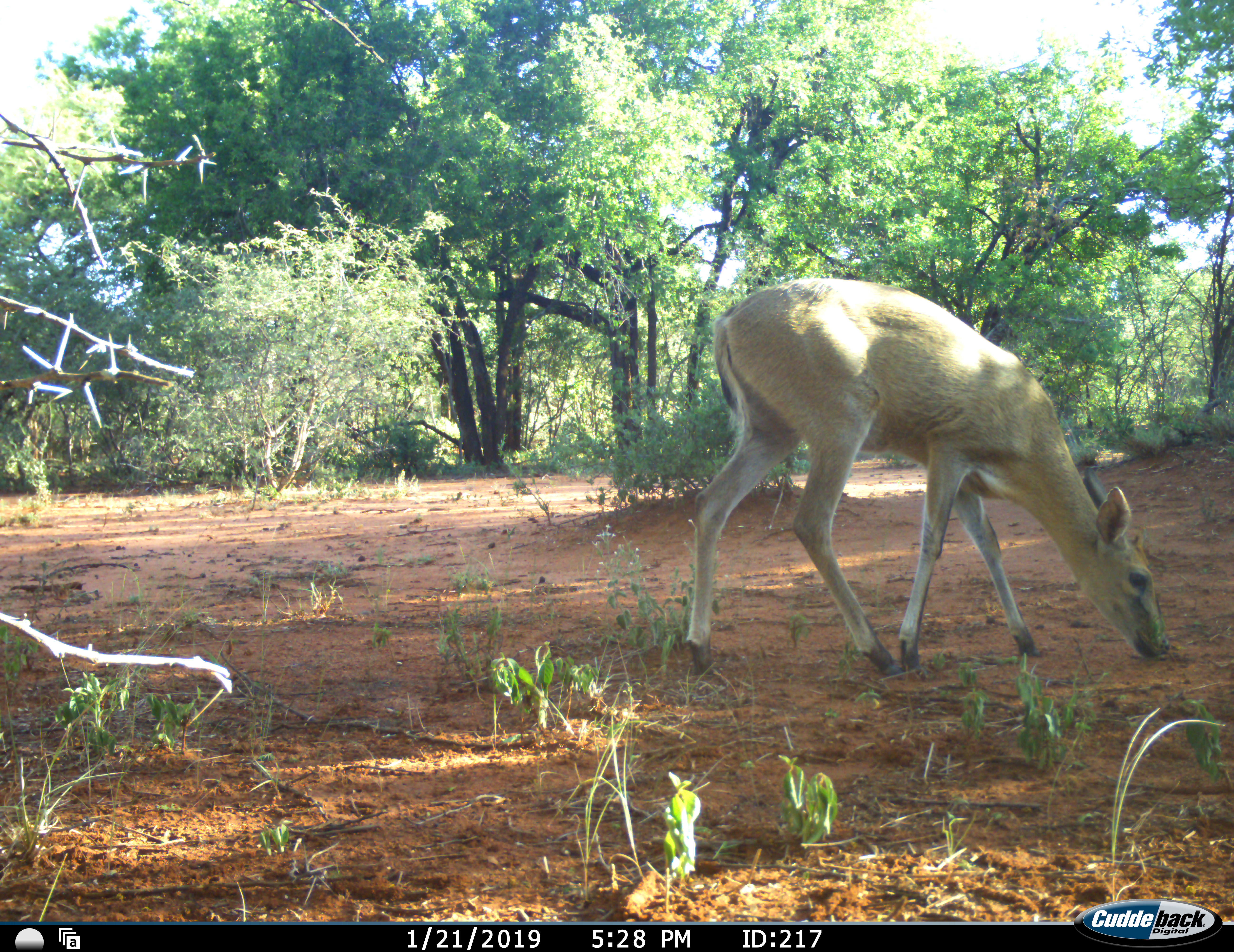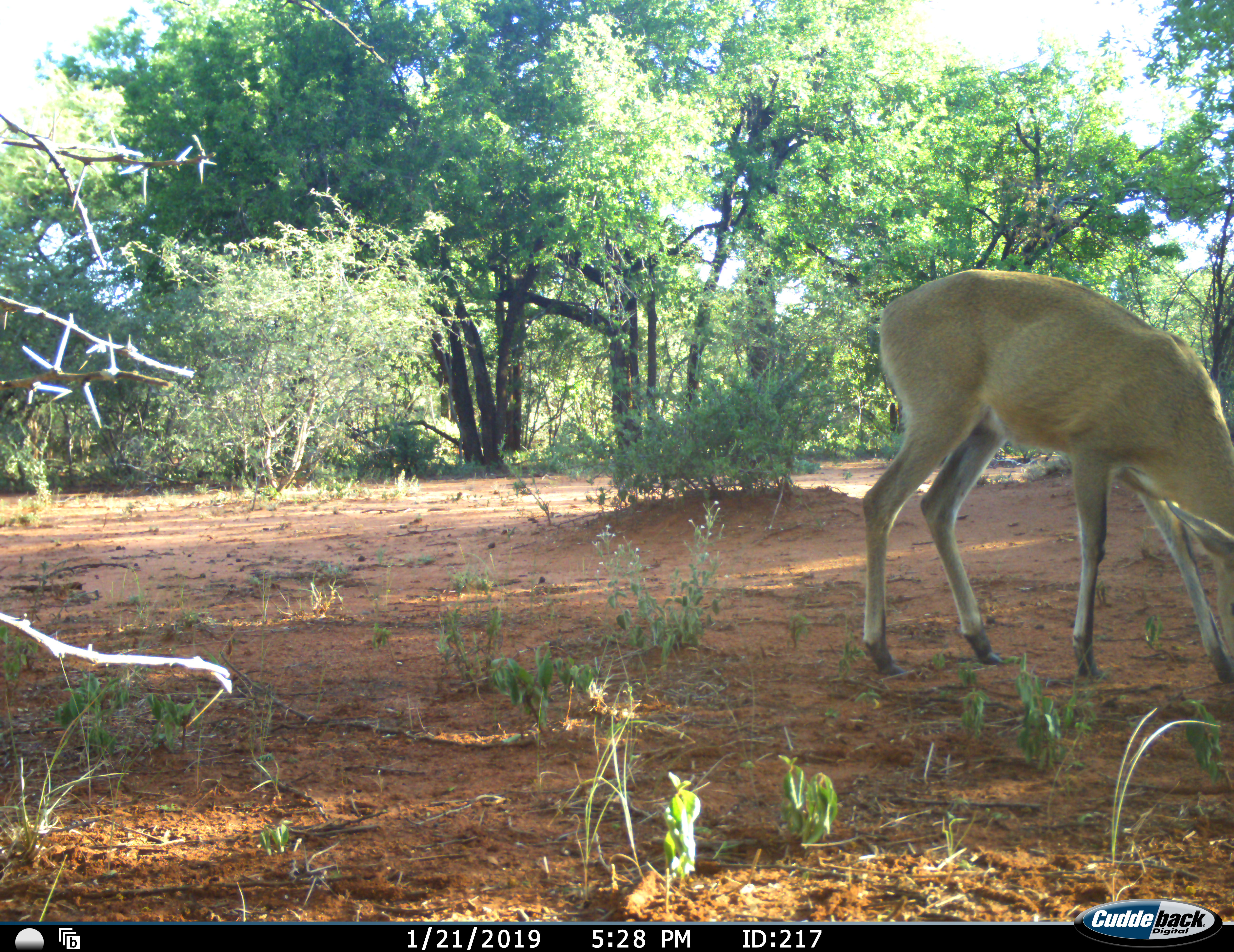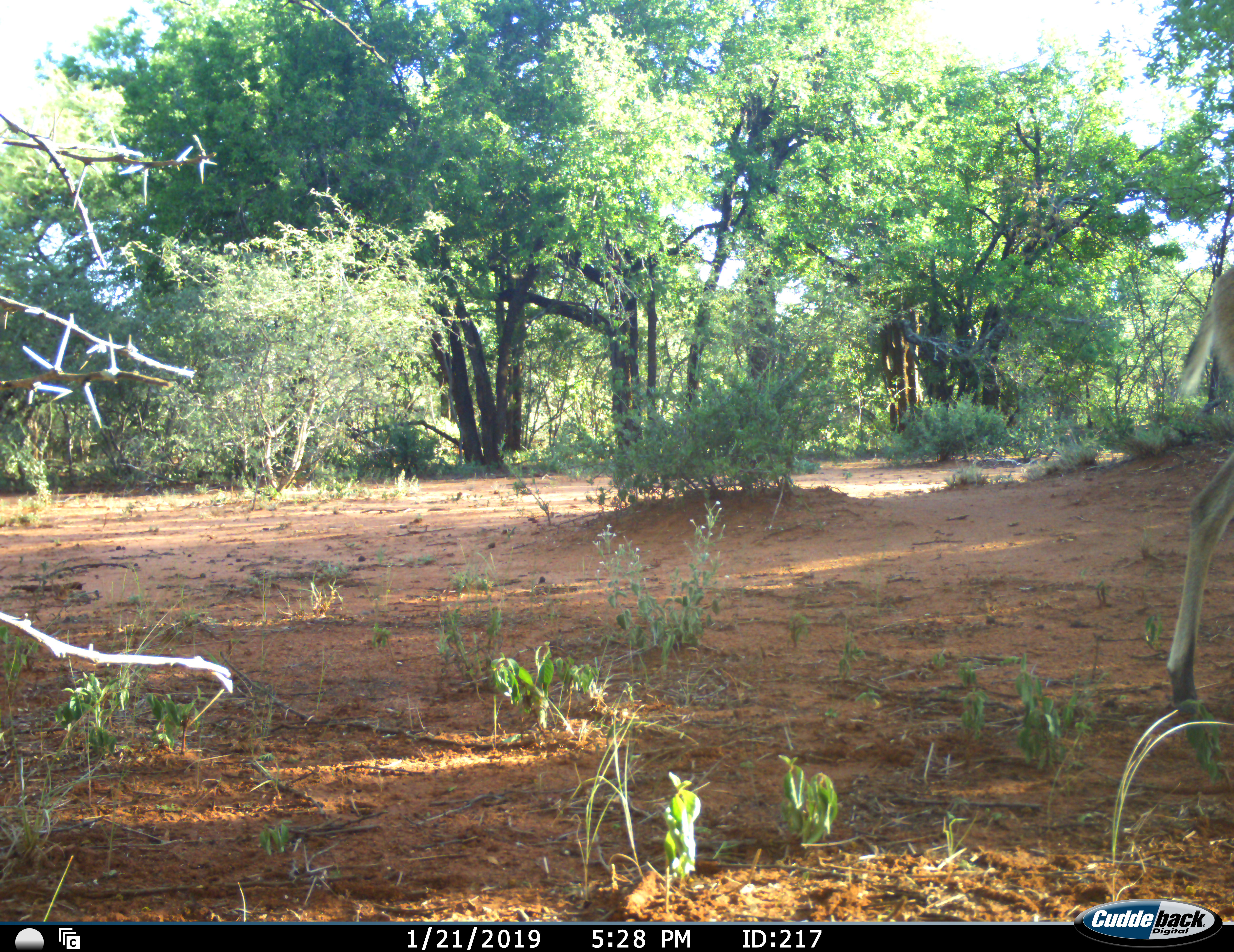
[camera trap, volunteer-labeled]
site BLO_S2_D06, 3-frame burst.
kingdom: Animalia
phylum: Chordata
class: Mammalia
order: Artiodactyla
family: Bovidae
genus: Aepyceros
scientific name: Aepyceros melampus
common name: impala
Impala (Aepyceros melampus), count 1. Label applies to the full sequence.